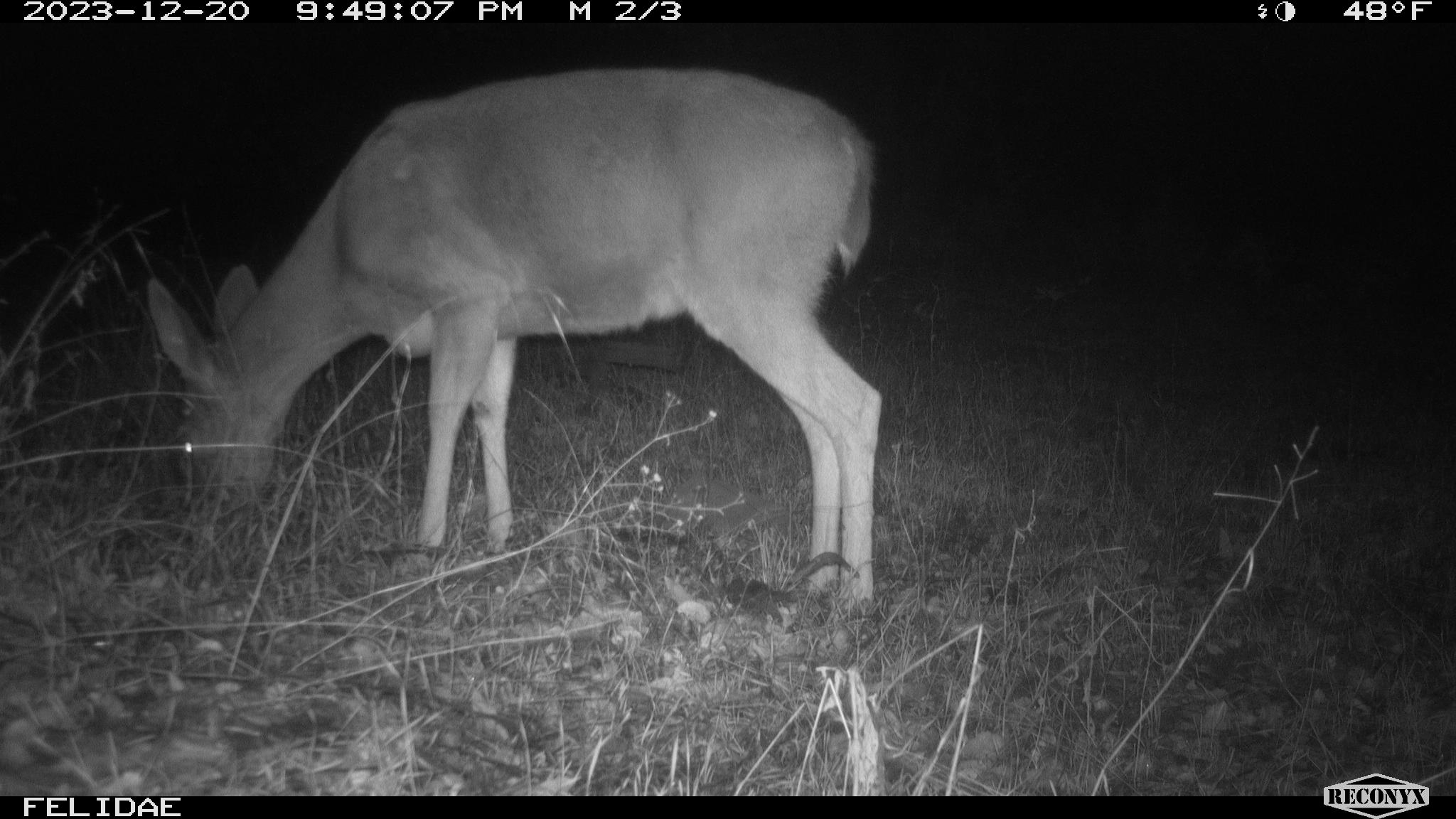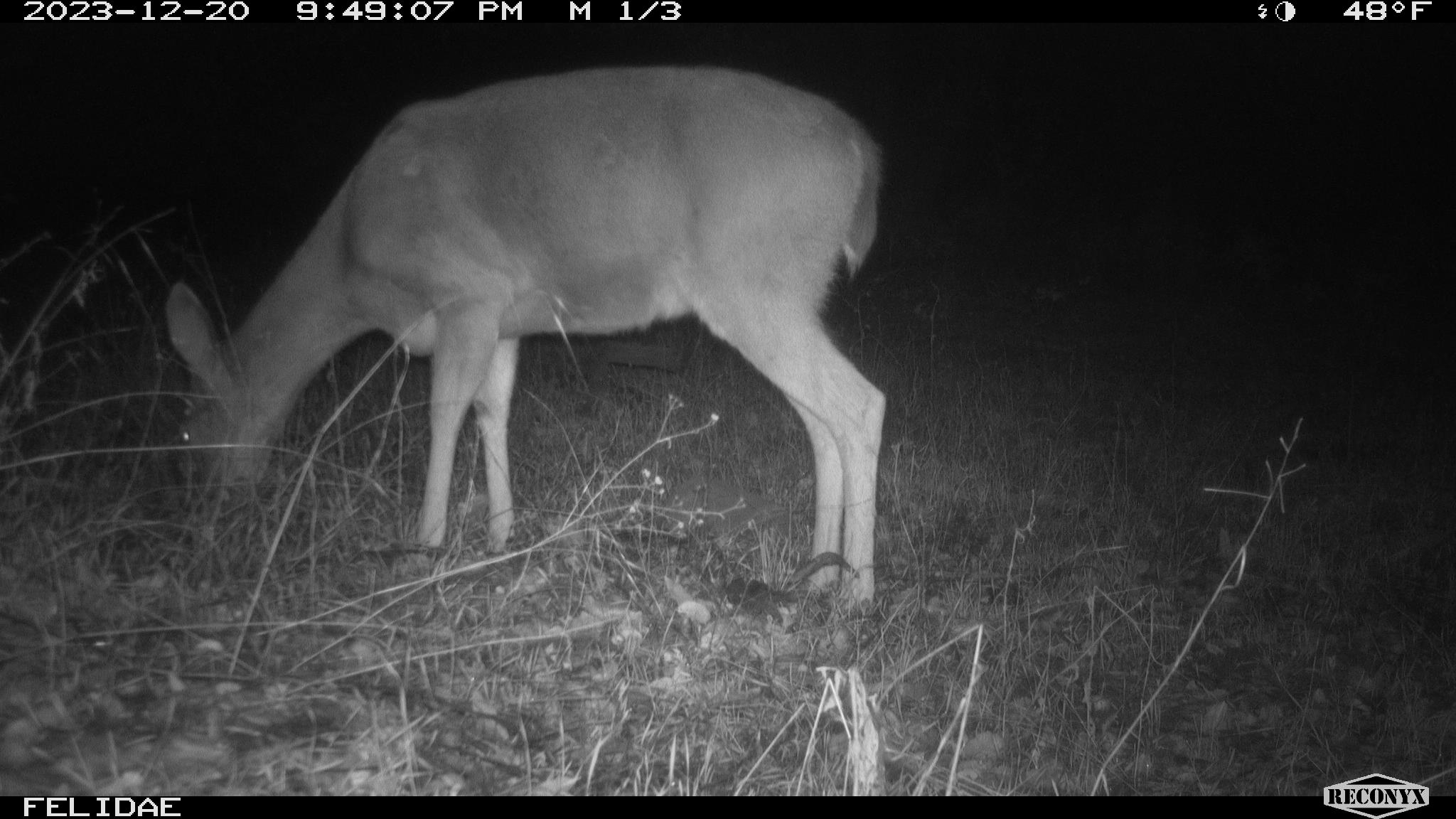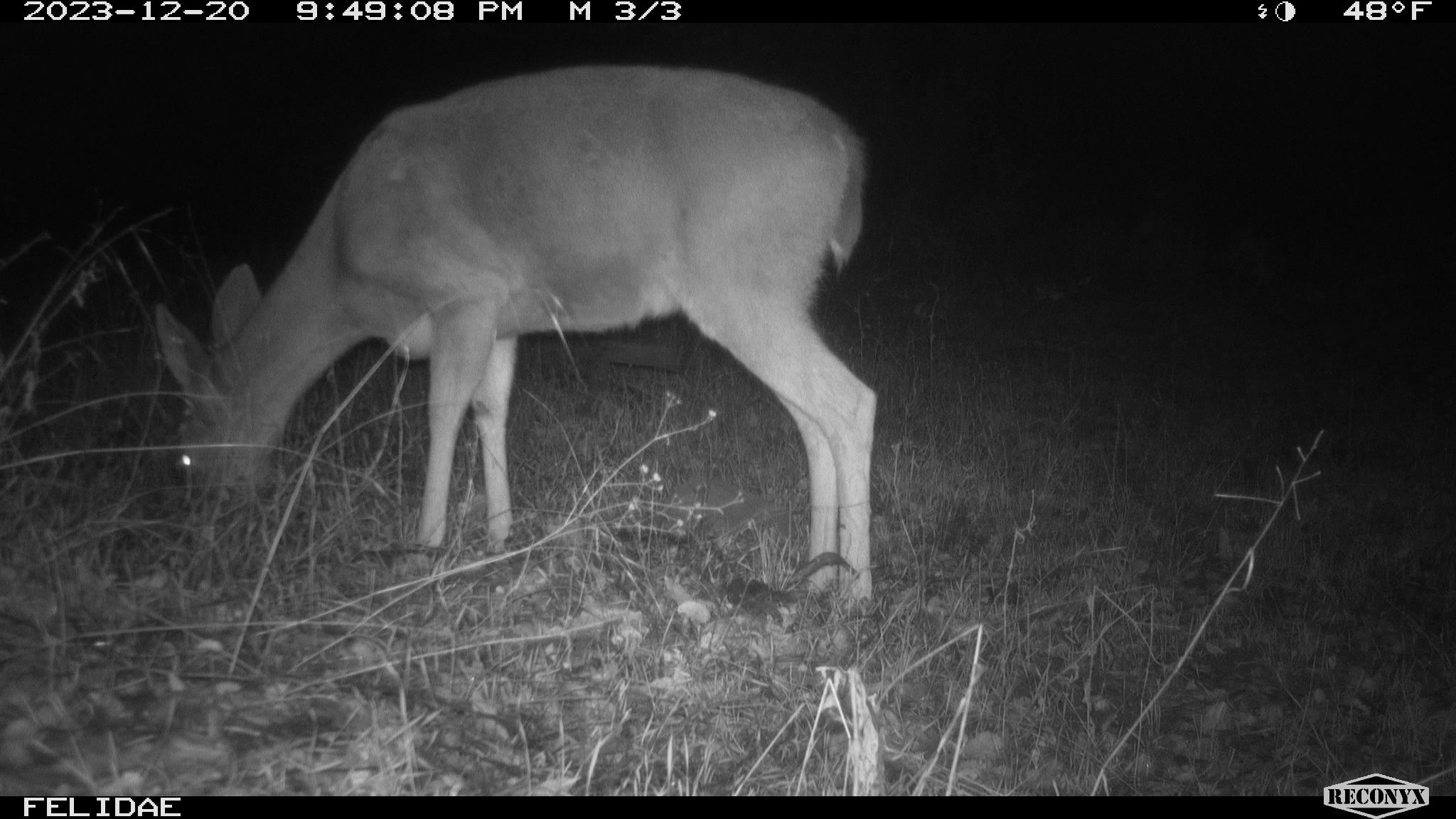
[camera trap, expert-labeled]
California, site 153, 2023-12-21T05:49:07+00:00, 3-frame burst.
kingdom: Animalia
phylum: Chordata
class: Mammalia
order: Artiodactyla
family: Cervidae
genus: Odocoileus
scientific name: Odocoileus hemionus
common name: mule deer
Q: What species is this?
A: Mule deer (Odocoileus hemionus).